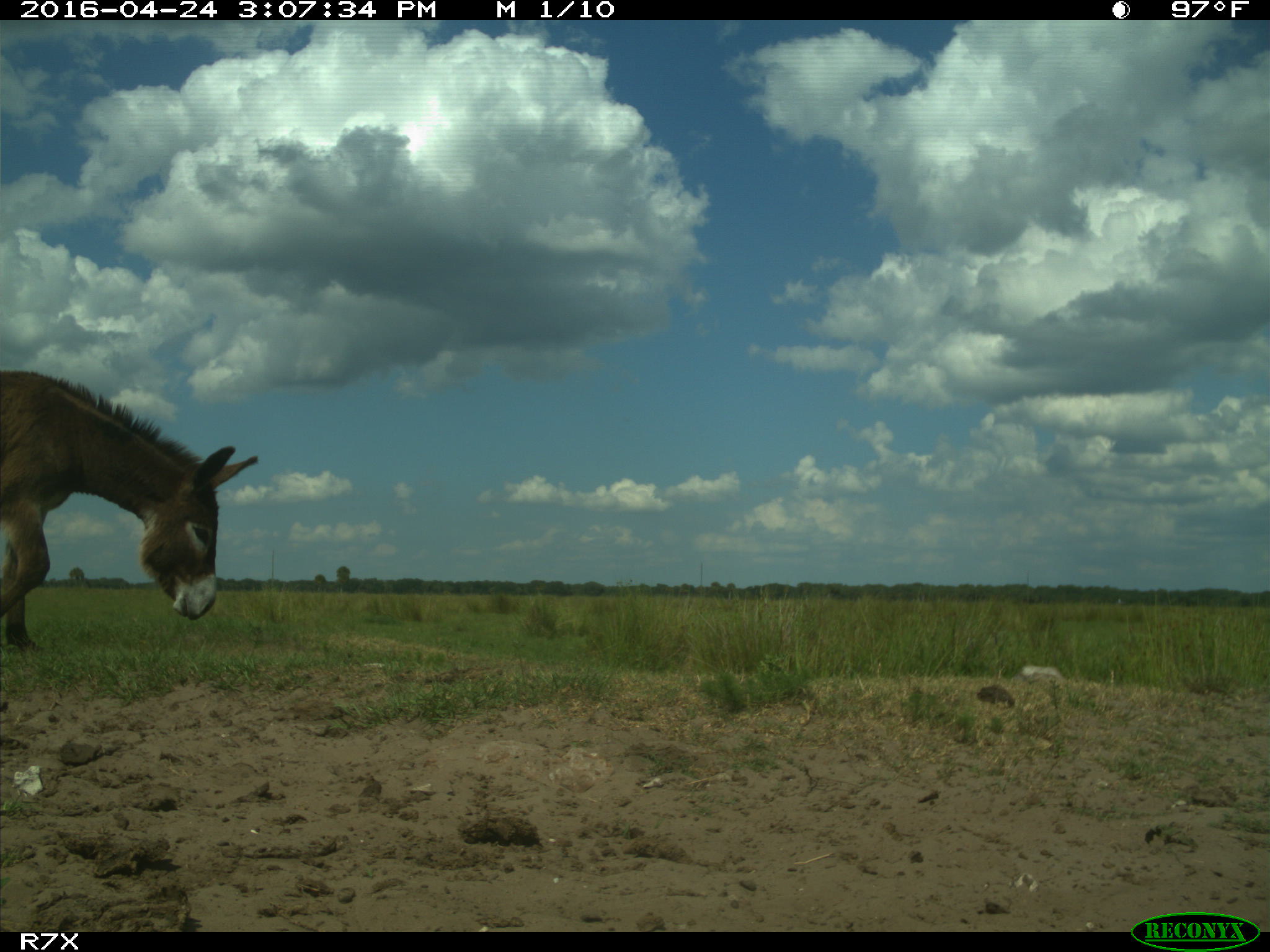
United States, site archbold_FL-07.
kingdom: Animalia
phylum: Chordata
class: Mammalia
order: Artiodactyla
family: Bovidae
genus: Bos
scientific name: Bos taurus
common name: domestic cow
Bos taurus (domestic cow).